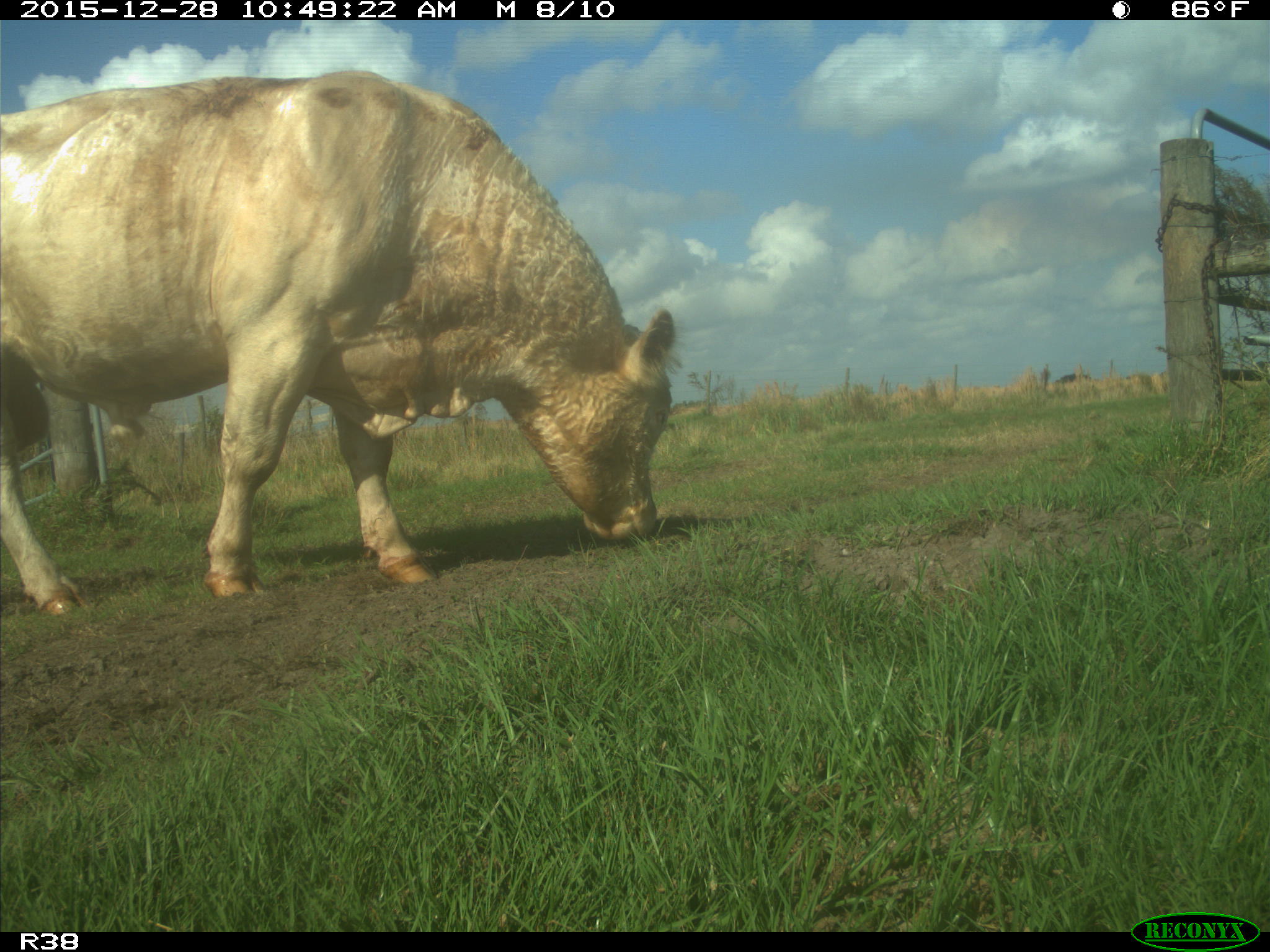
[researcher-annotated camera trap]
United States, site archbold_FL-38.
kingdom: Animalia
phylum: Chordata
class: Mammalia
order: Artiodactyla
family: Bovidae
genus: Bos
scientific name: Bos taurus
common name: domestic cow